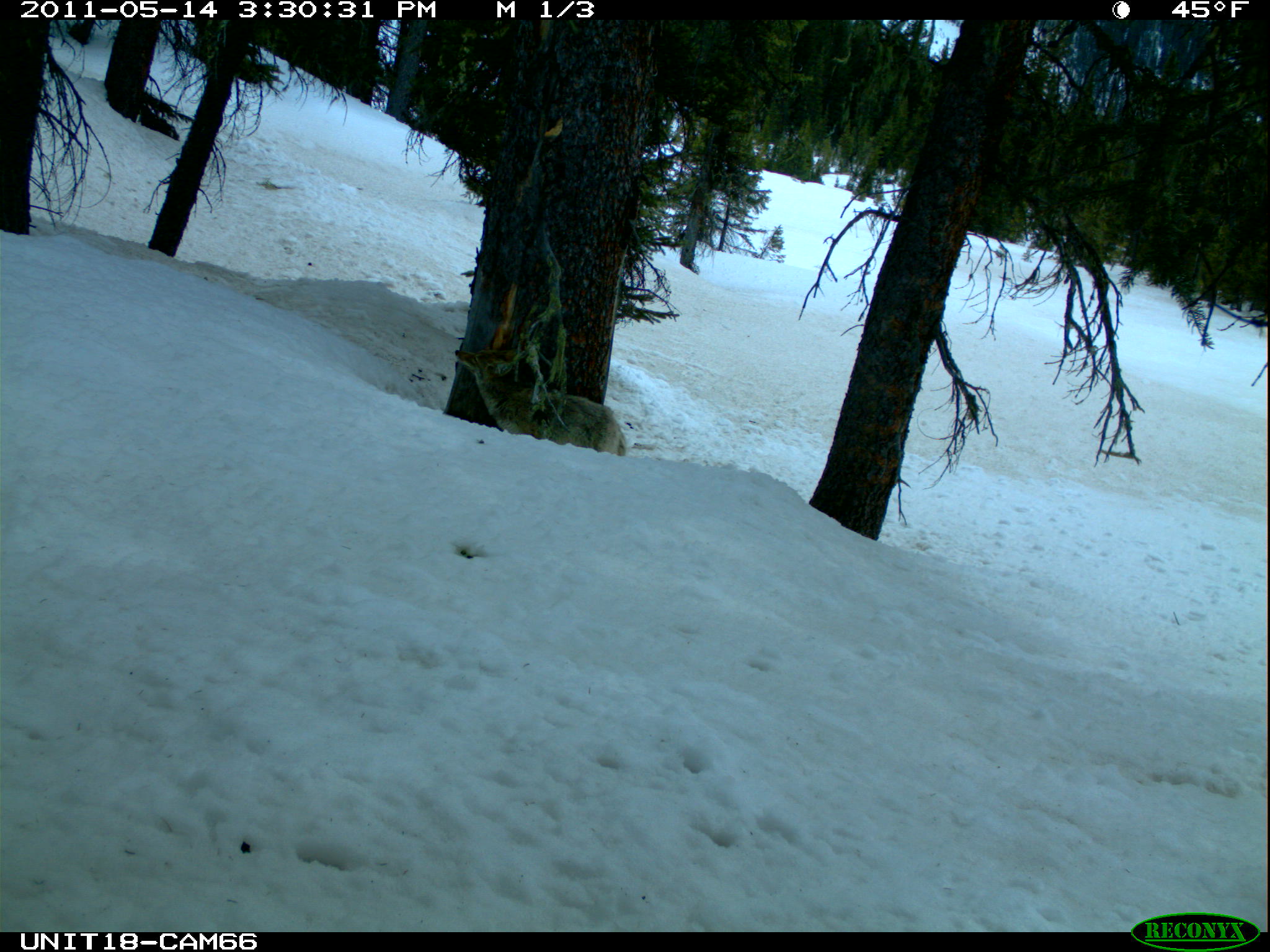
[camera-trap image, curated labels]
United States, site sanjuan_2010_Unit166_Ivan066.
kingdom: Animalia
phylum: Chordata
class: Mammalia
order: Carnivora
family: Canidae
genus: Canis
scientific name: Canis latrans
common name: coyote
Canis latrans (coyote).